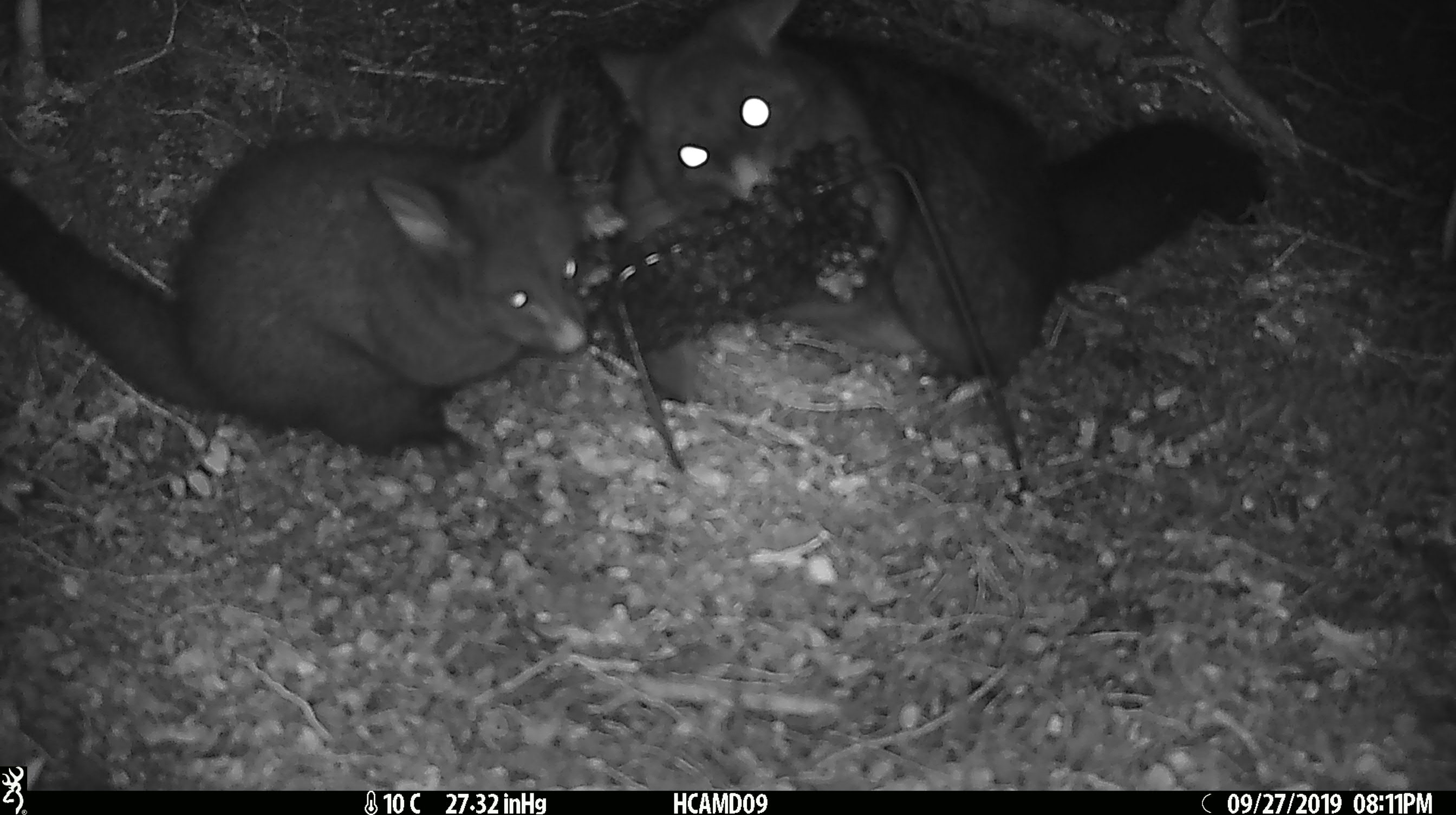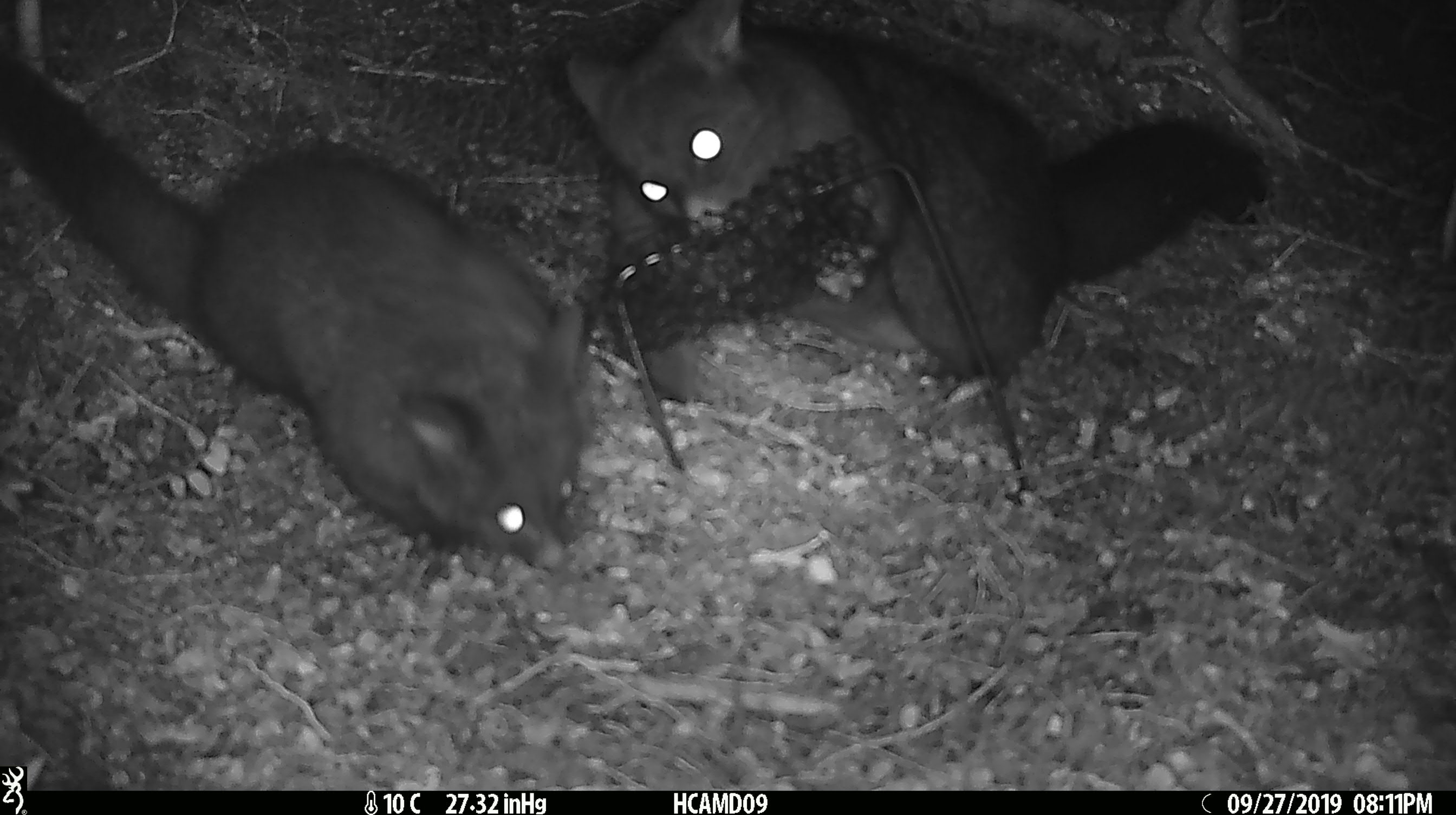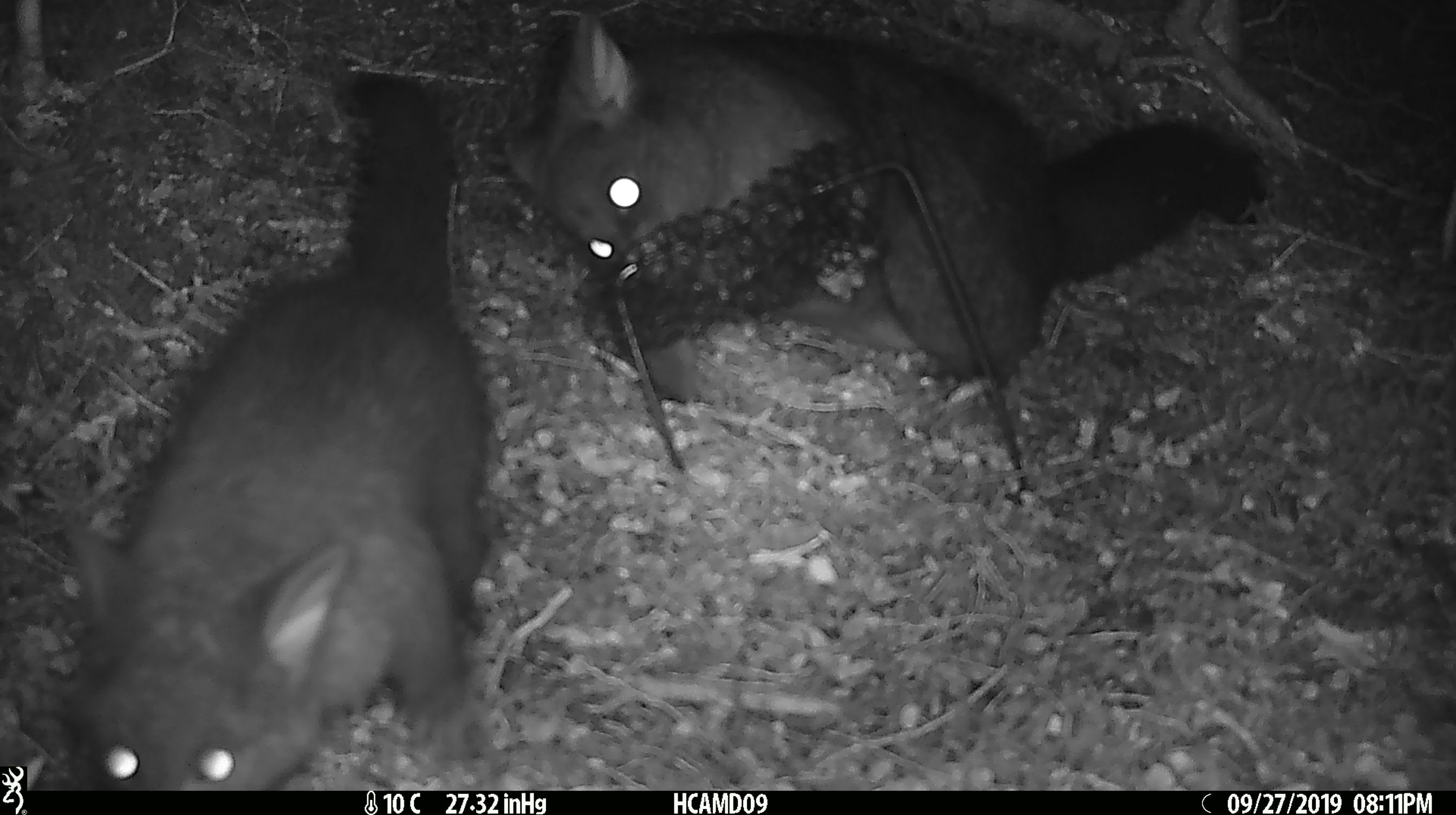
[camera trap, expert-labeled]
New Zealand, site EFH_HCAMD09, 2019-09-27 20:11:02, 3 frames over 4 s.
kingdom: Animalia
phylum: Chordata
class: Mammalia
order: Diprotodontia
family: Phalangeridae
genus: Trichosurus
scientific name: Trichosurus vulpecula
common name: common brushtail possum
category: possum